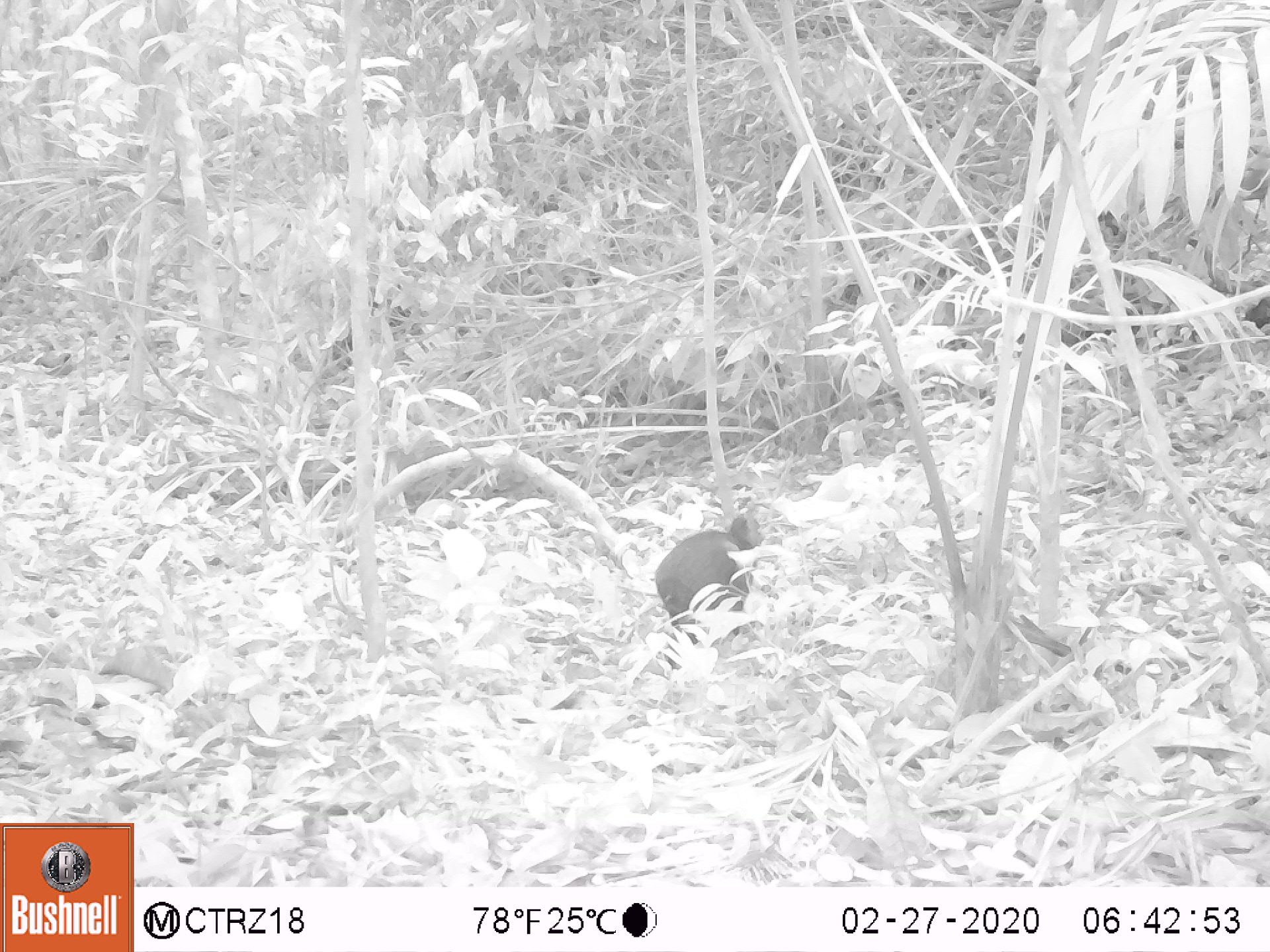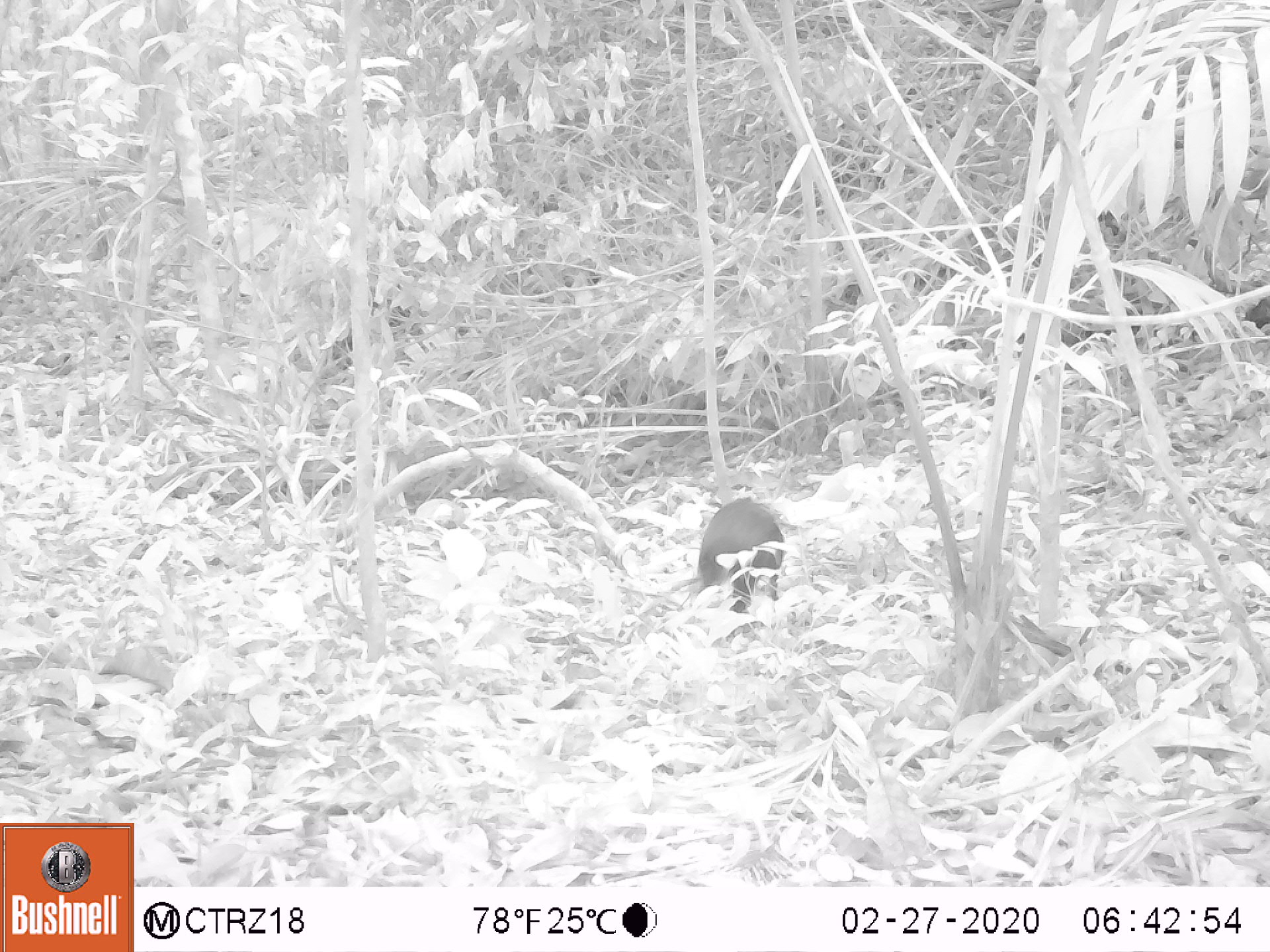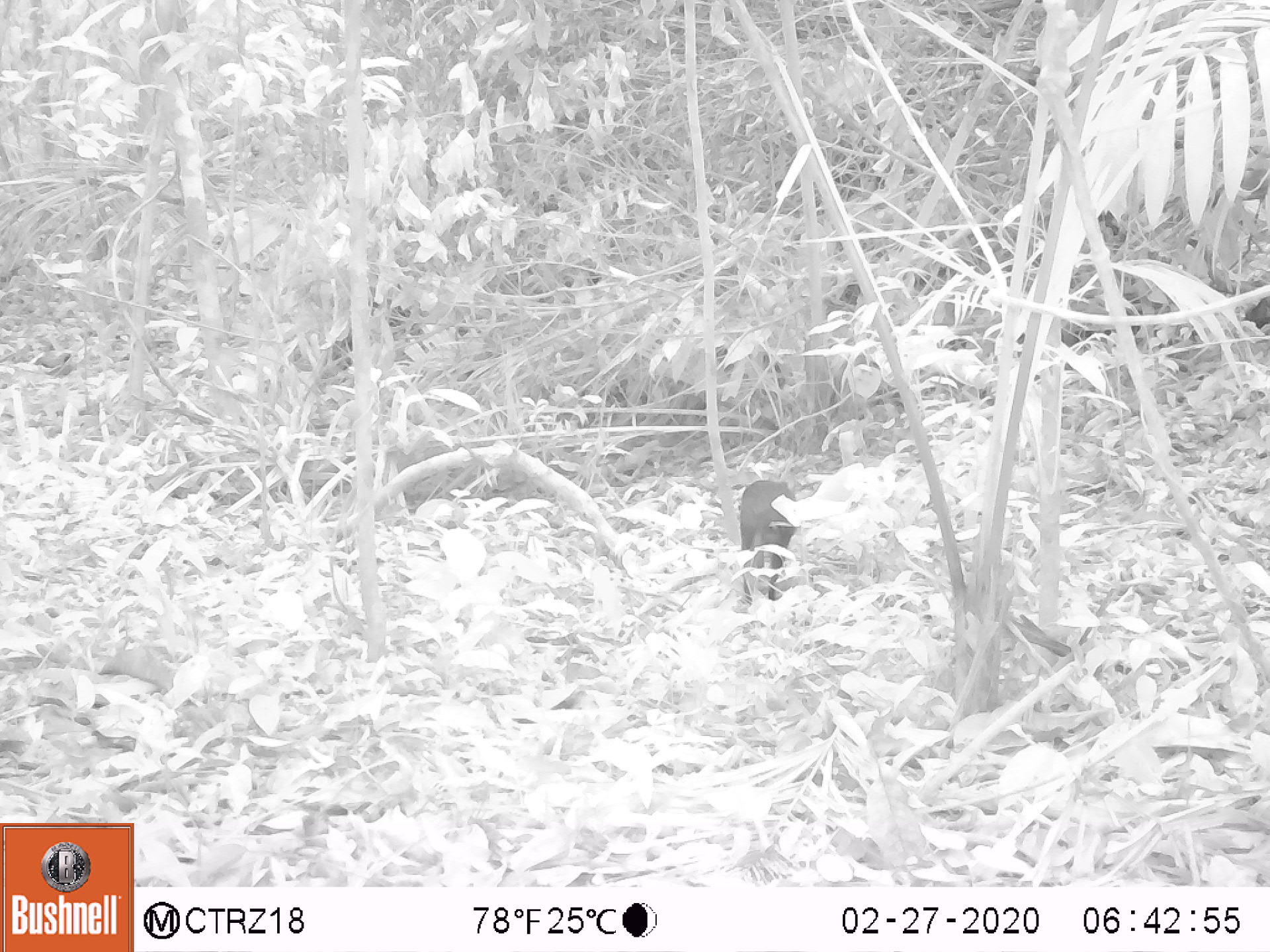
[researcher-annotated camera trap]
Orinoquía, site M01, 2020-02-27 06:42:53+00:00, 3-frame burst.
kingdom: Animalia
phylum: Chordata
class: Mammalia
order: Rodentia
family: Dasyproctidae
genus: Dasyprocta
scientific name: Dasyprocta fuliginosa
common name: black agouti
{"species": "black agouti (Dasyprocta fuliginosa)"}